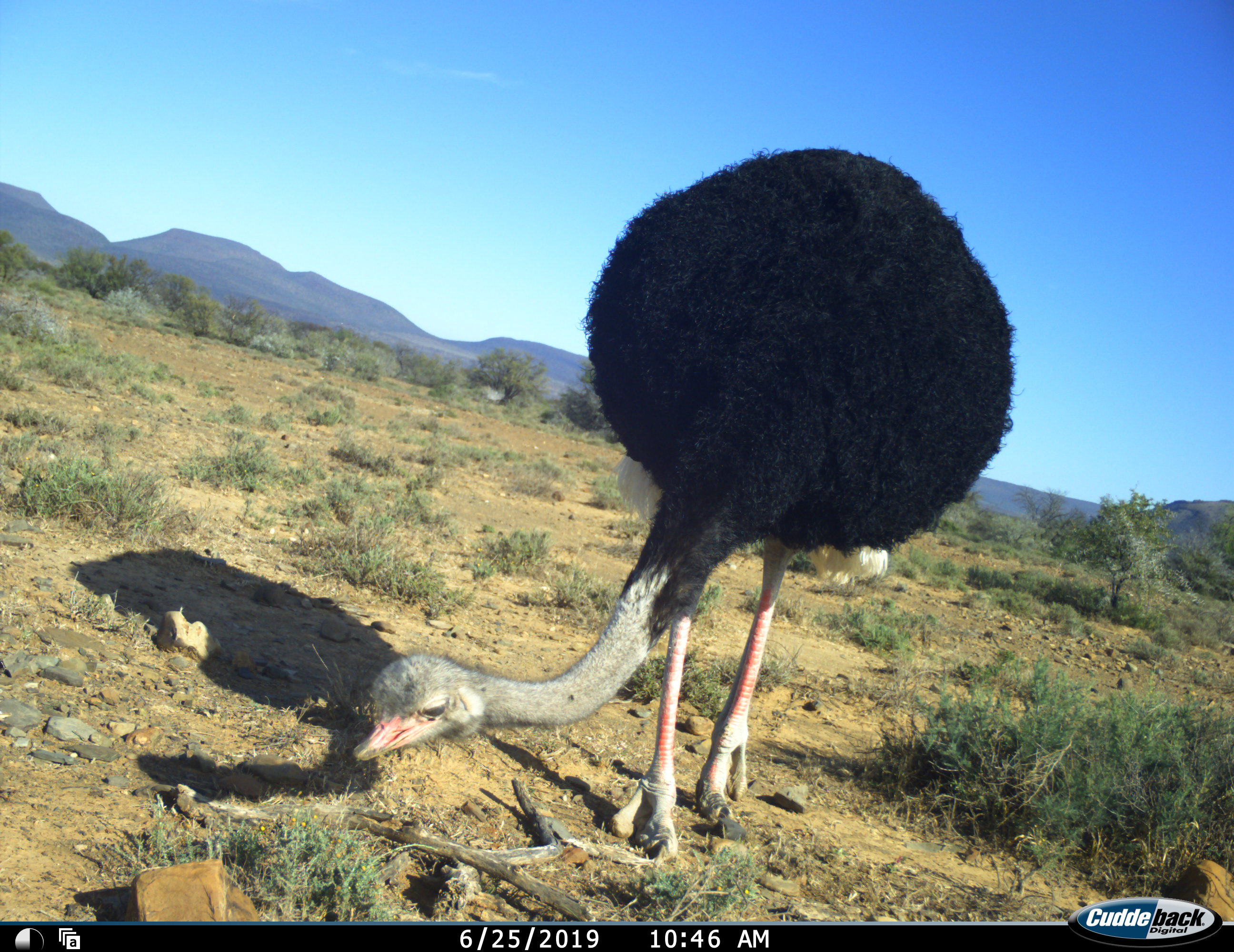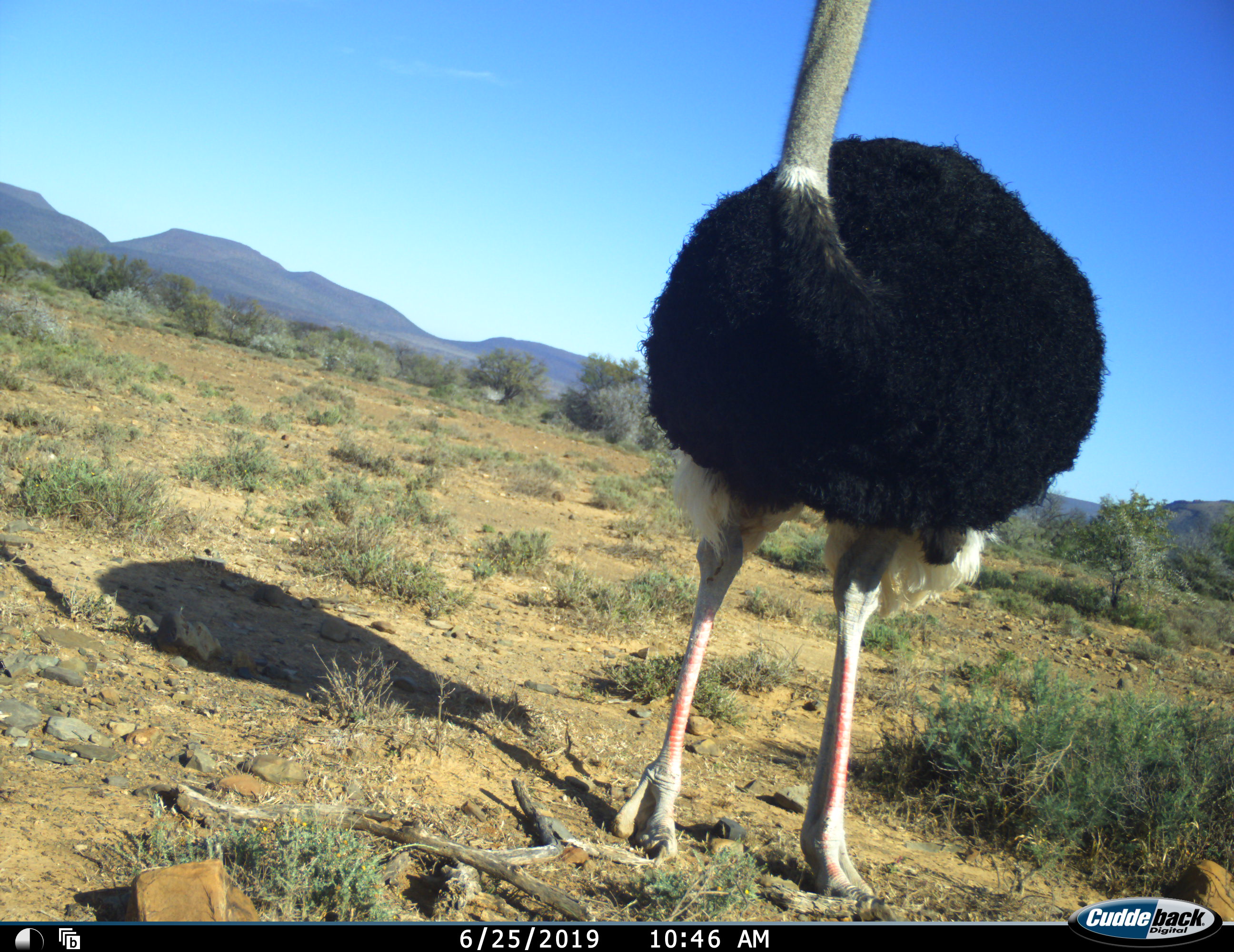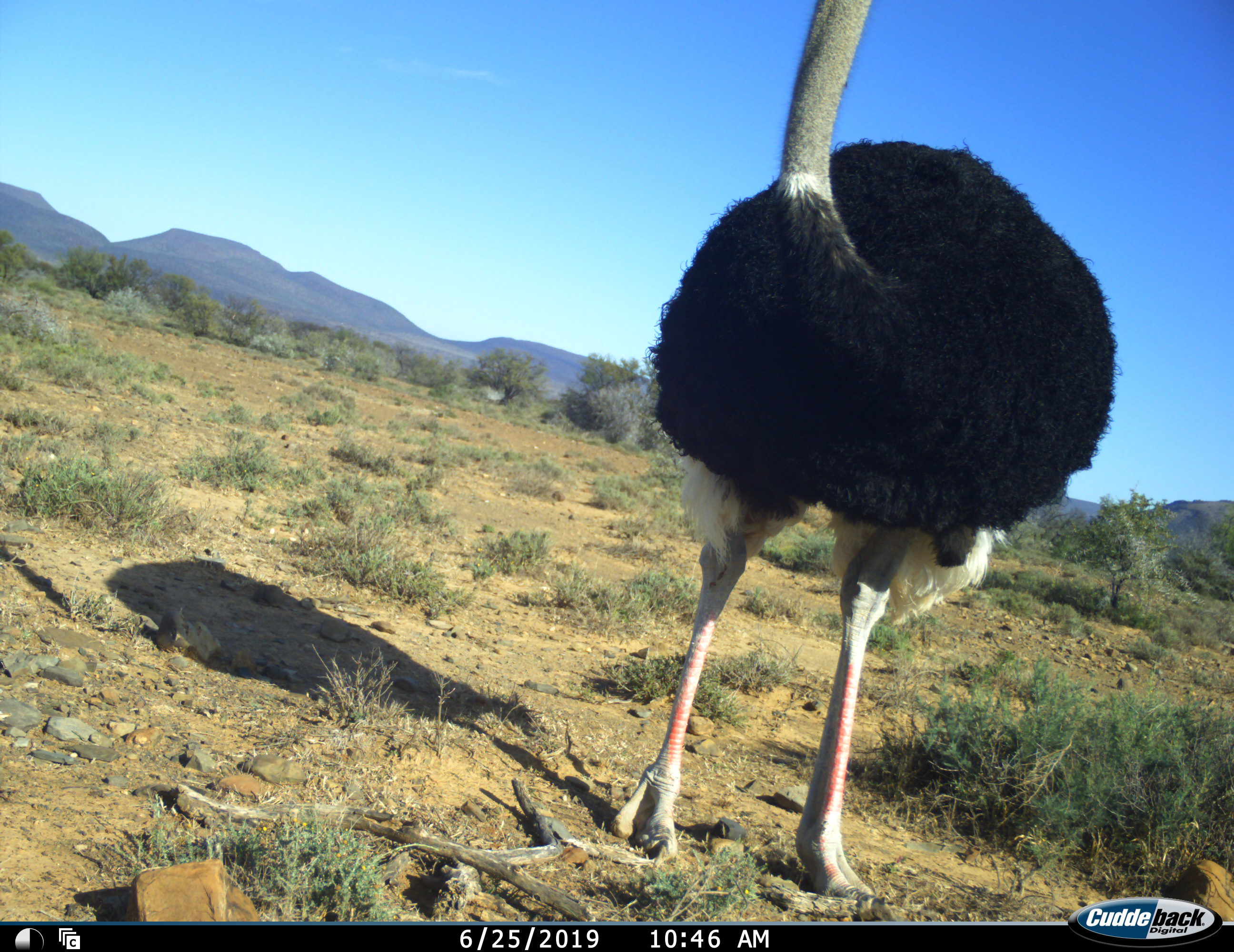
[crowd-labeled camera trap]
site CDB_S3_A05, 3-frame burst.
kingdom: Animalia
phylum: Chordata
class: Aves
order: Struthioniformes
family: Struthionidae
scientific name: Struthionidae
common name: ostrich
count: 1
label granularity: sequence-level